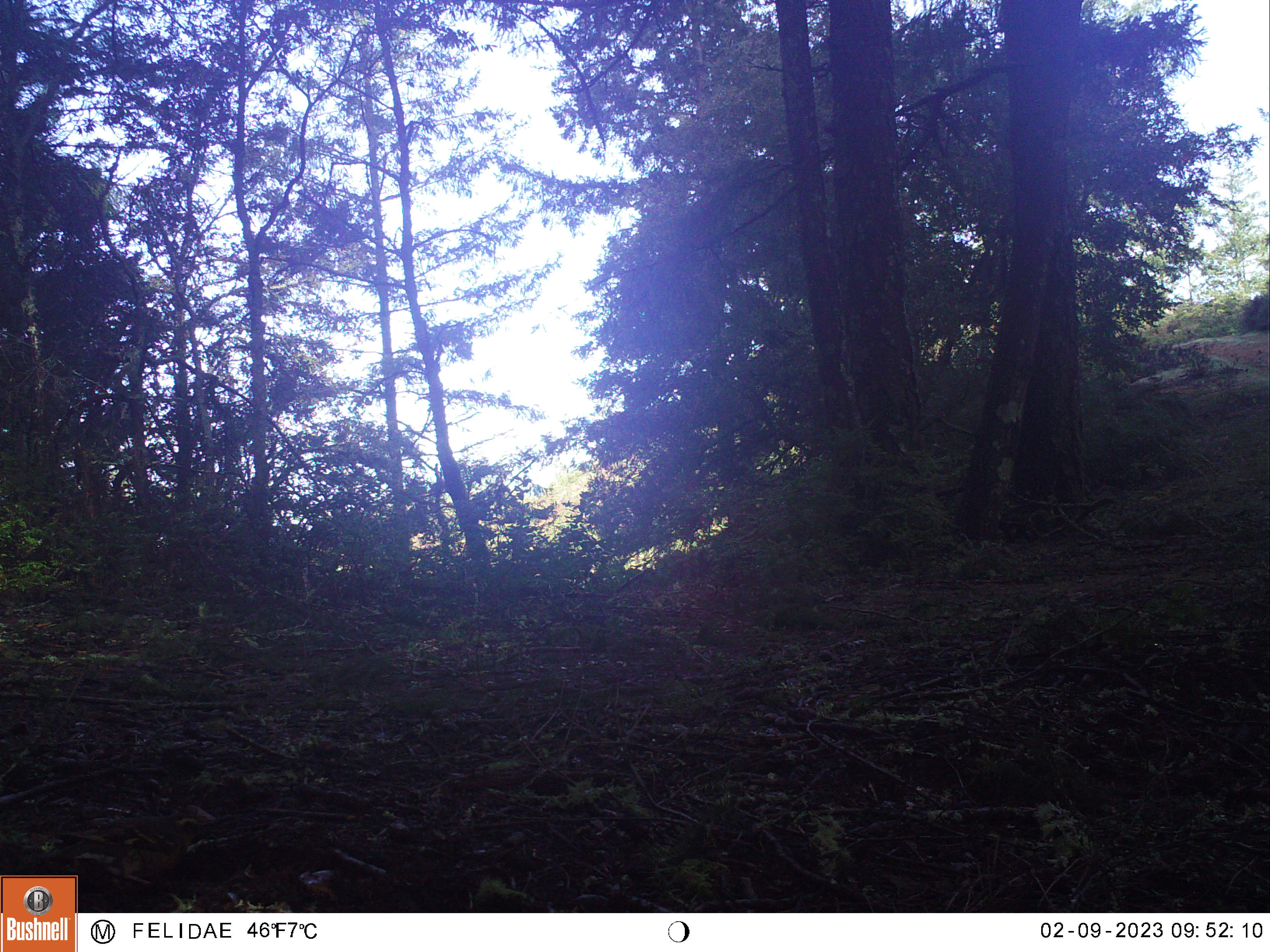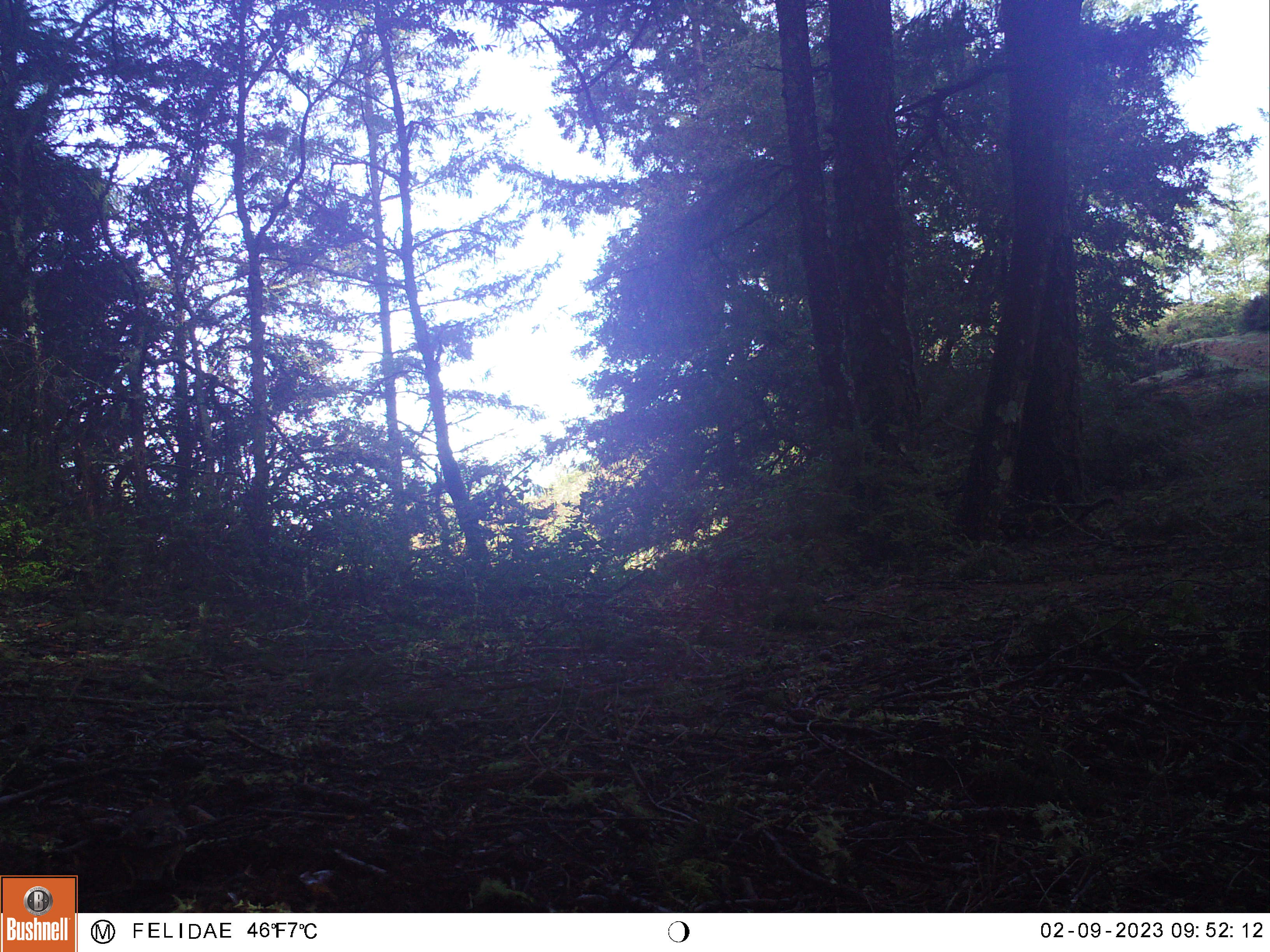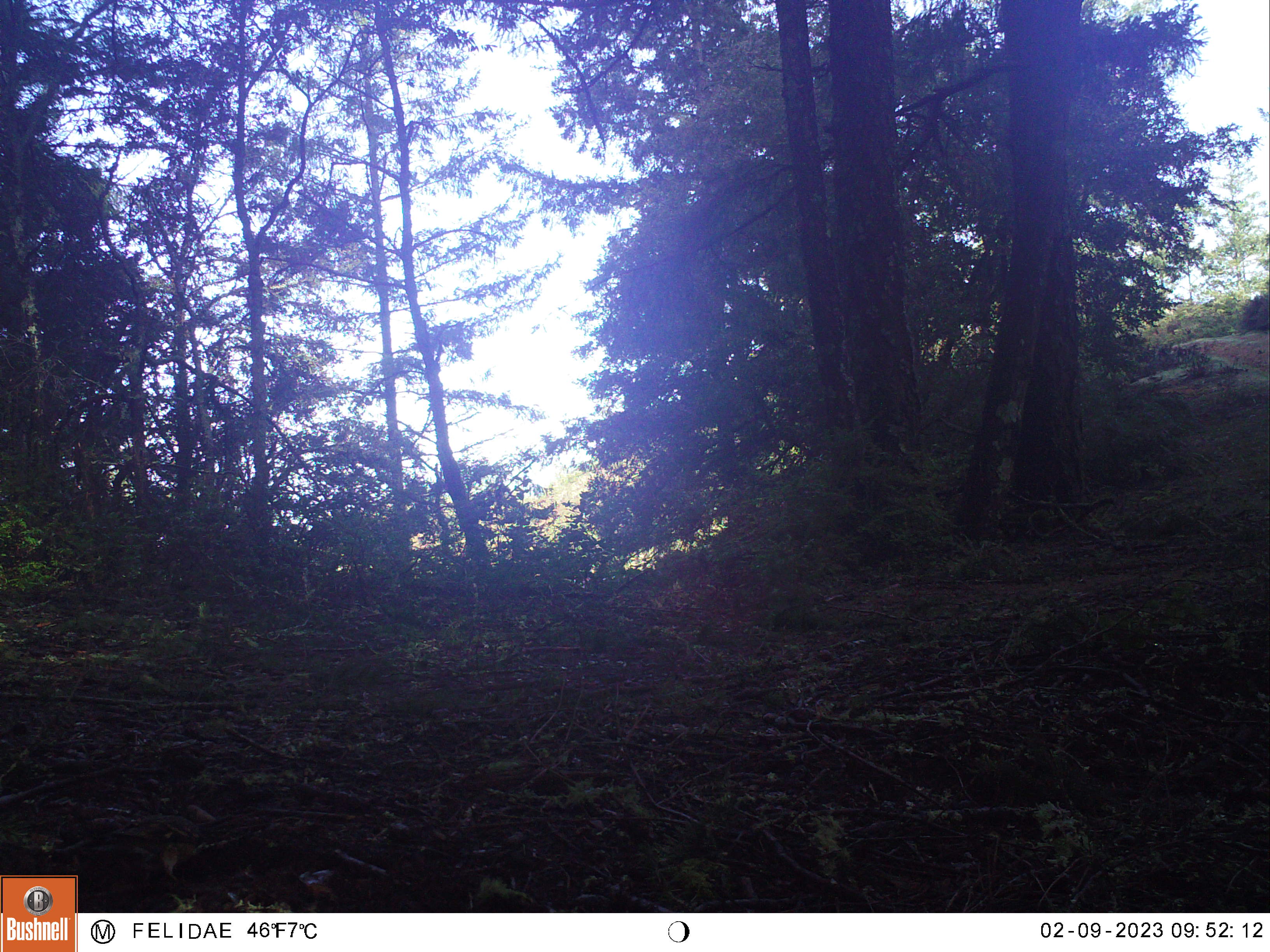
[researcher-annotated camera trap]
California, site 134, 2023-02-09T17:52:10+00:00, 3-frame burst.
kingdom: Animalia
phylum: Chordata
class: Aves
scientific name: Aves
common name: bird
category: unknown bird